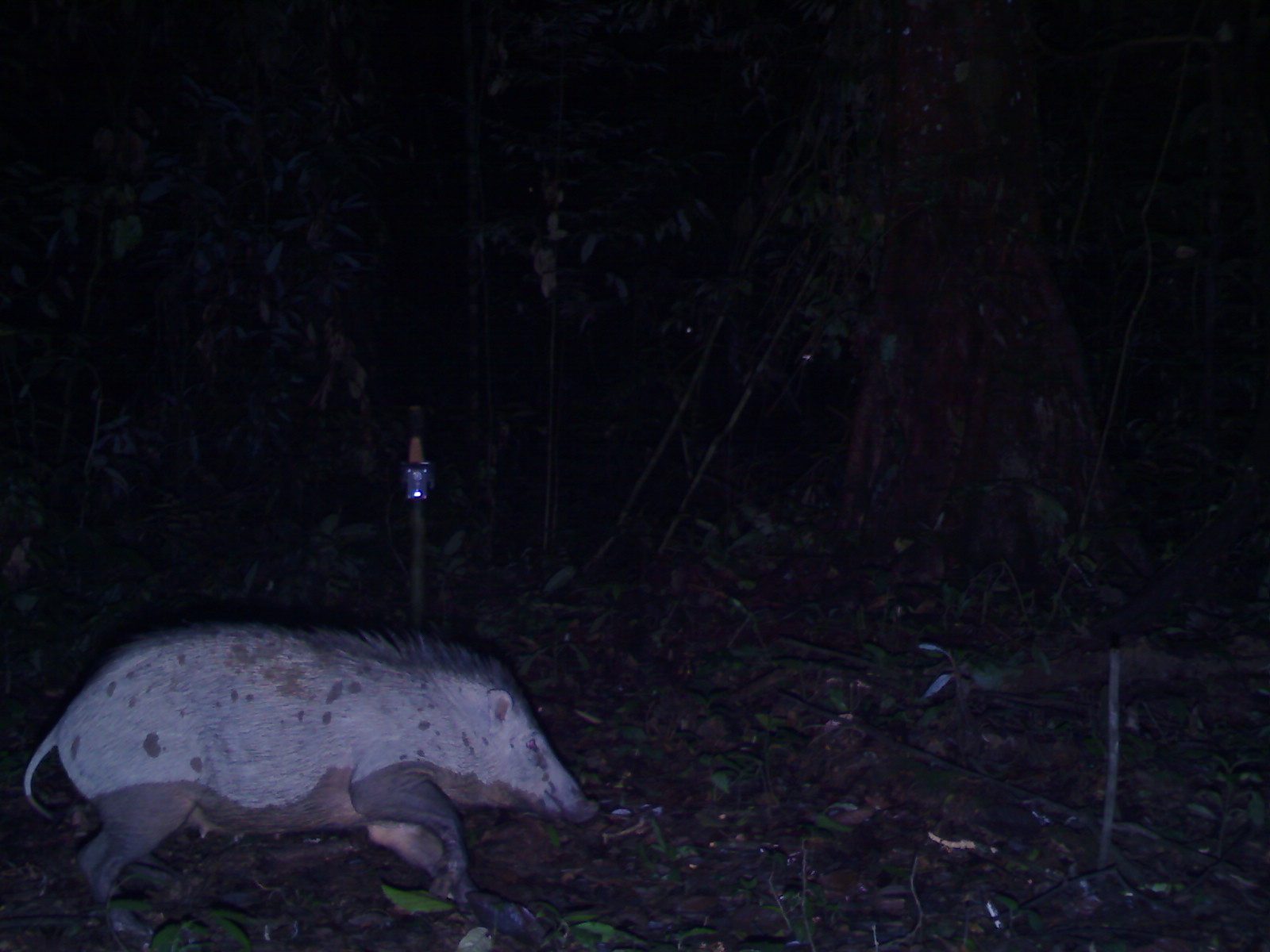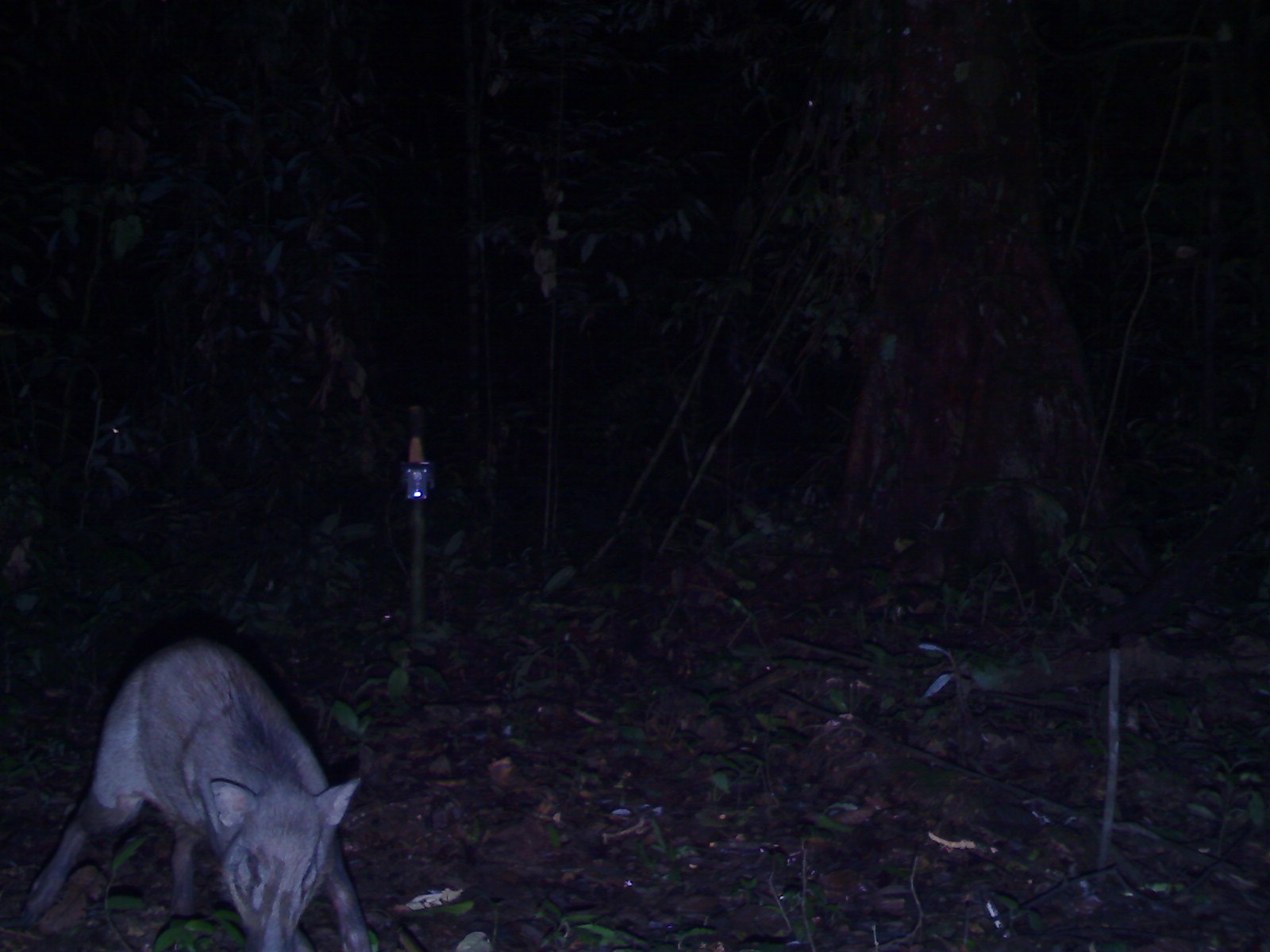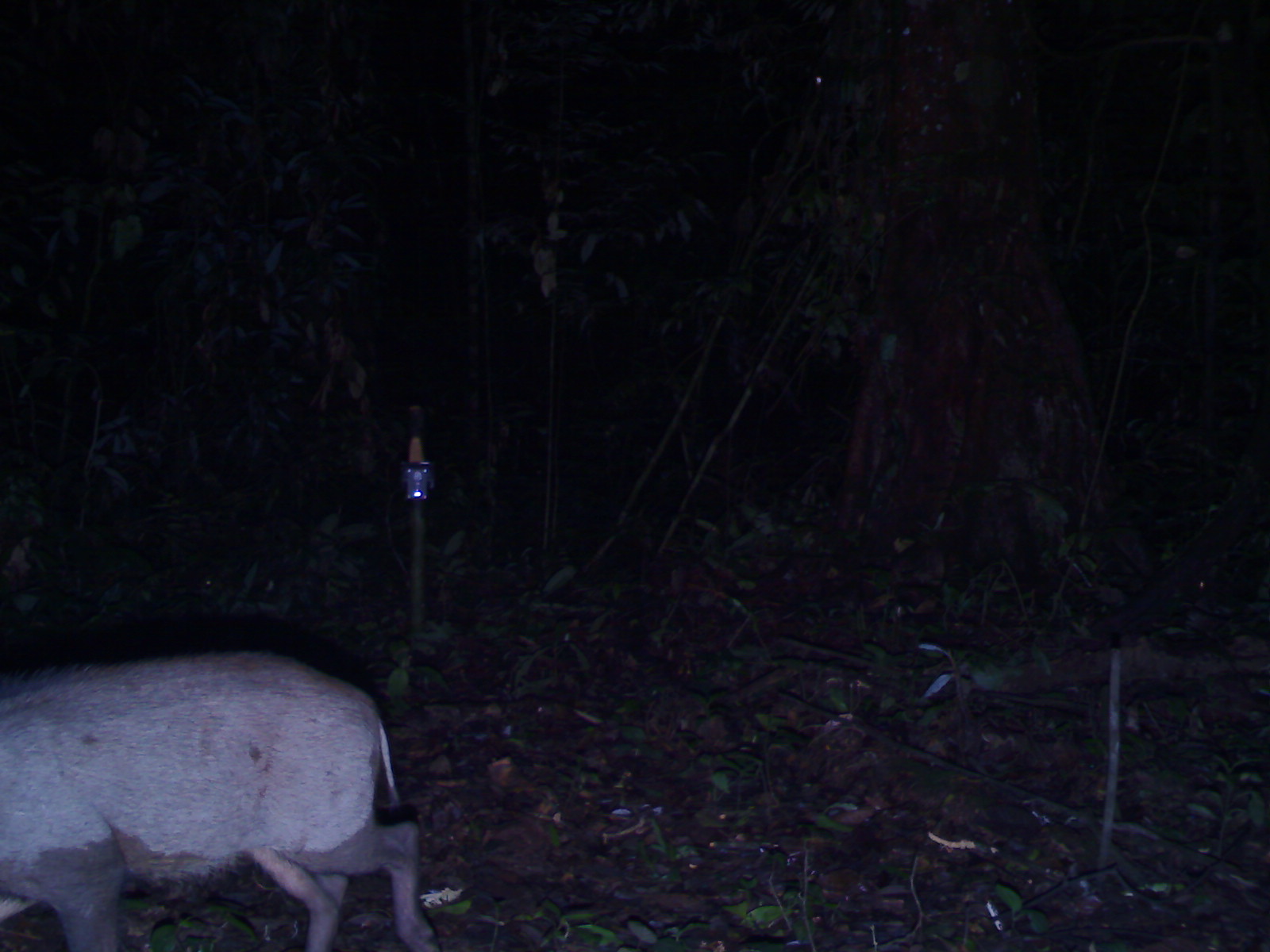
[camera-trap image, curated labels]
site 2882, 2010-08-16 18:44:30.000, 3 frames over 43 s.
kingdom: Animalia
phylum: Chordata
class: Mammalia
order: Artiodactyla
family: Suidae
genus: Sus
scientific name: Sus scrofa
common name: wild boar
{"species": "Sus scrofa (wild boar)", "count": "1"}